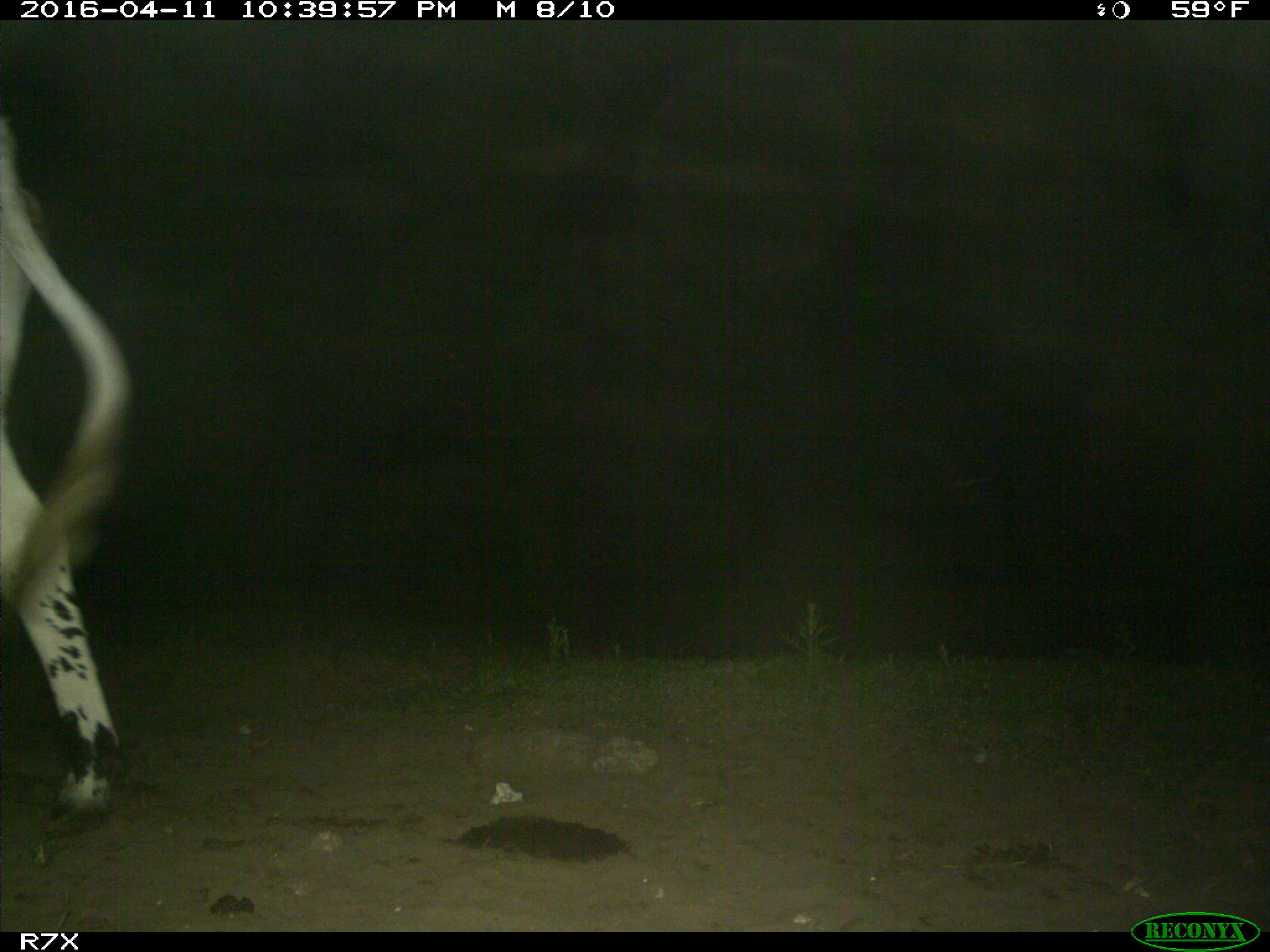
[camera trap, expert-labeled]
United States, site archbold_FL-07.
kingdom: Animalia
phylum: Chordata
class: Mammalia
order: Artiodactyla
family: Bovidae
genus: Bos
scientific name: Bos taurus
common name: domestic cow